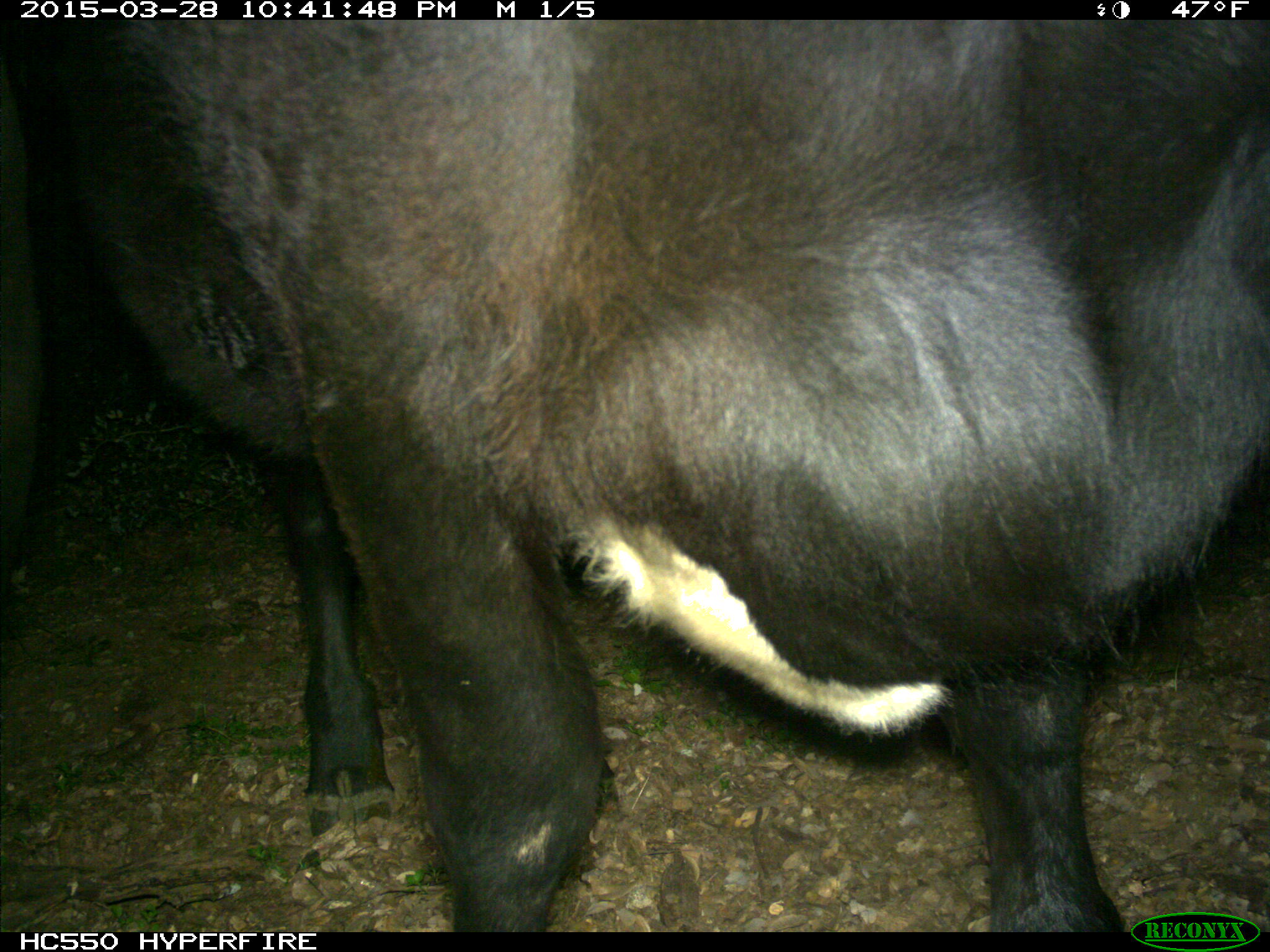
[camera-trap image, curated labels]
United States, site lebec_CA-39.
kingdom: Animalia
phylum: Chordata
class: Mammalia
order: Artiodactyla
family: Bovidae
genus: Bos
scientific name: Bos taurus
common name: domestic cow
Bos taurus (domestic cow).